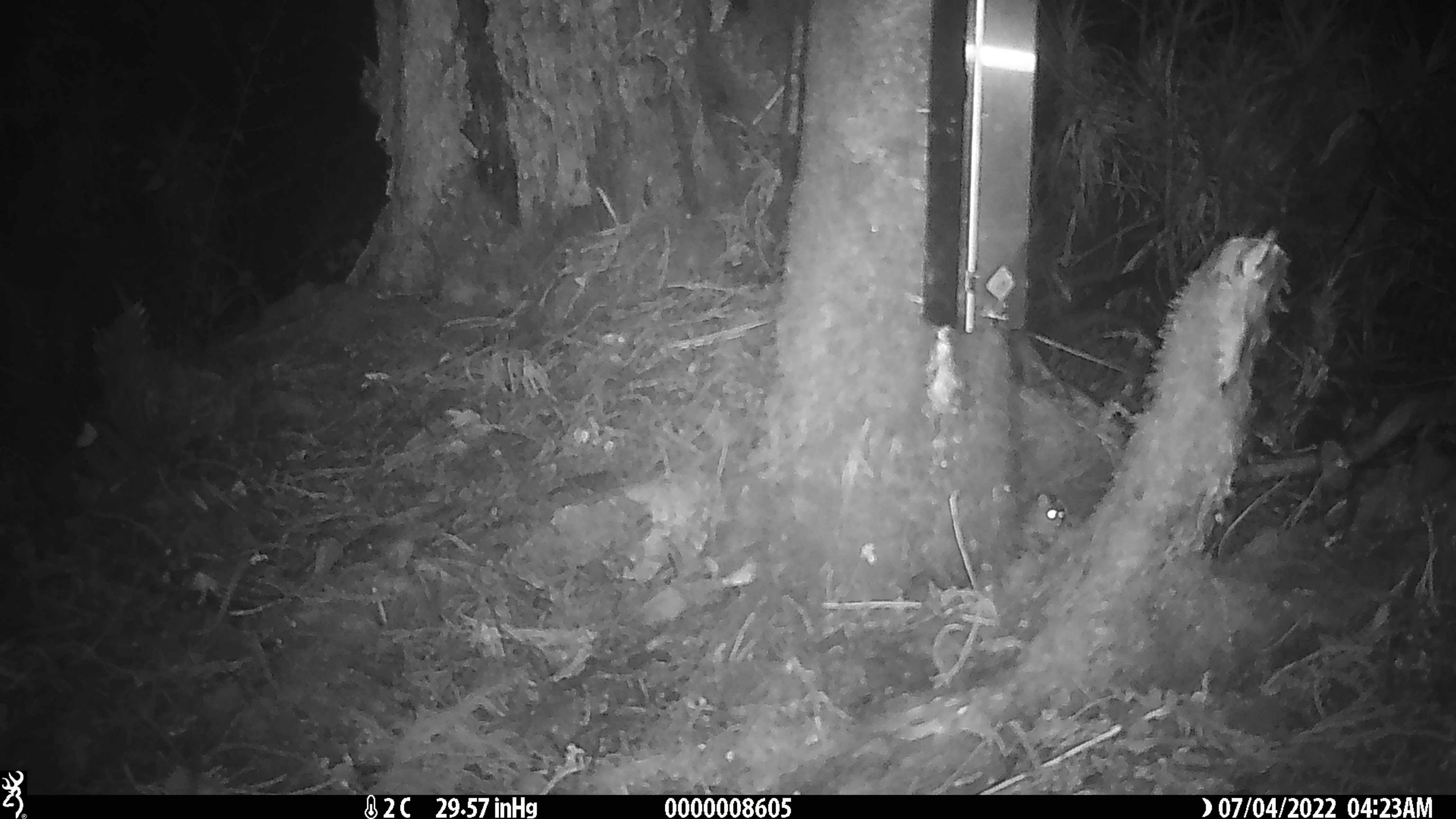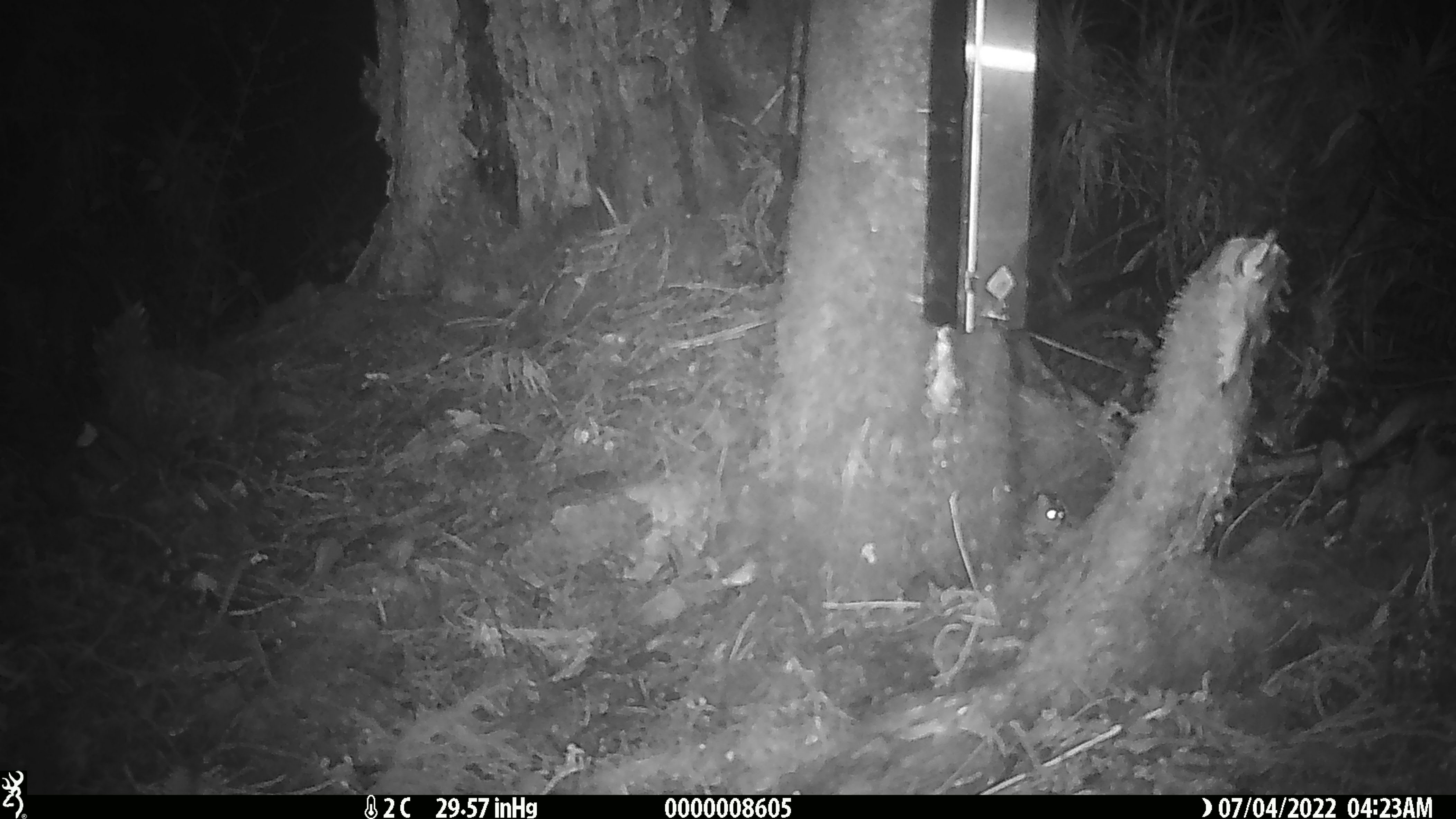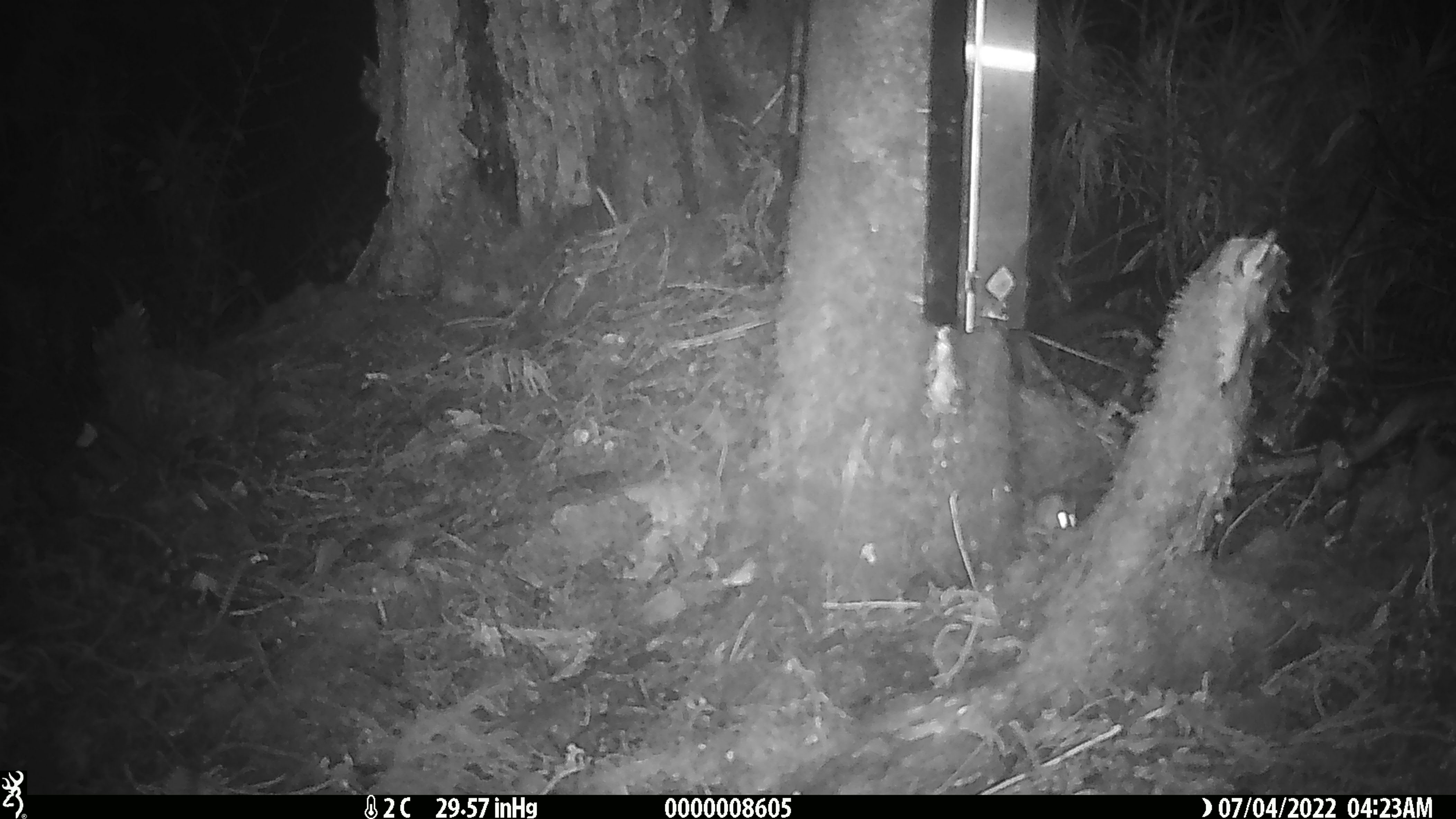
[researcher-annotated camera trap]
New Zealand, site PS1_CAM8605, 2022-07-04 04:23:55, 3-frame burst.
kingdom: Animalia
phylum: Chordata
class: Mammalia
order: Rodentia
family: Muridae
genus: Mus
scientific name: Mus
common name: mouse